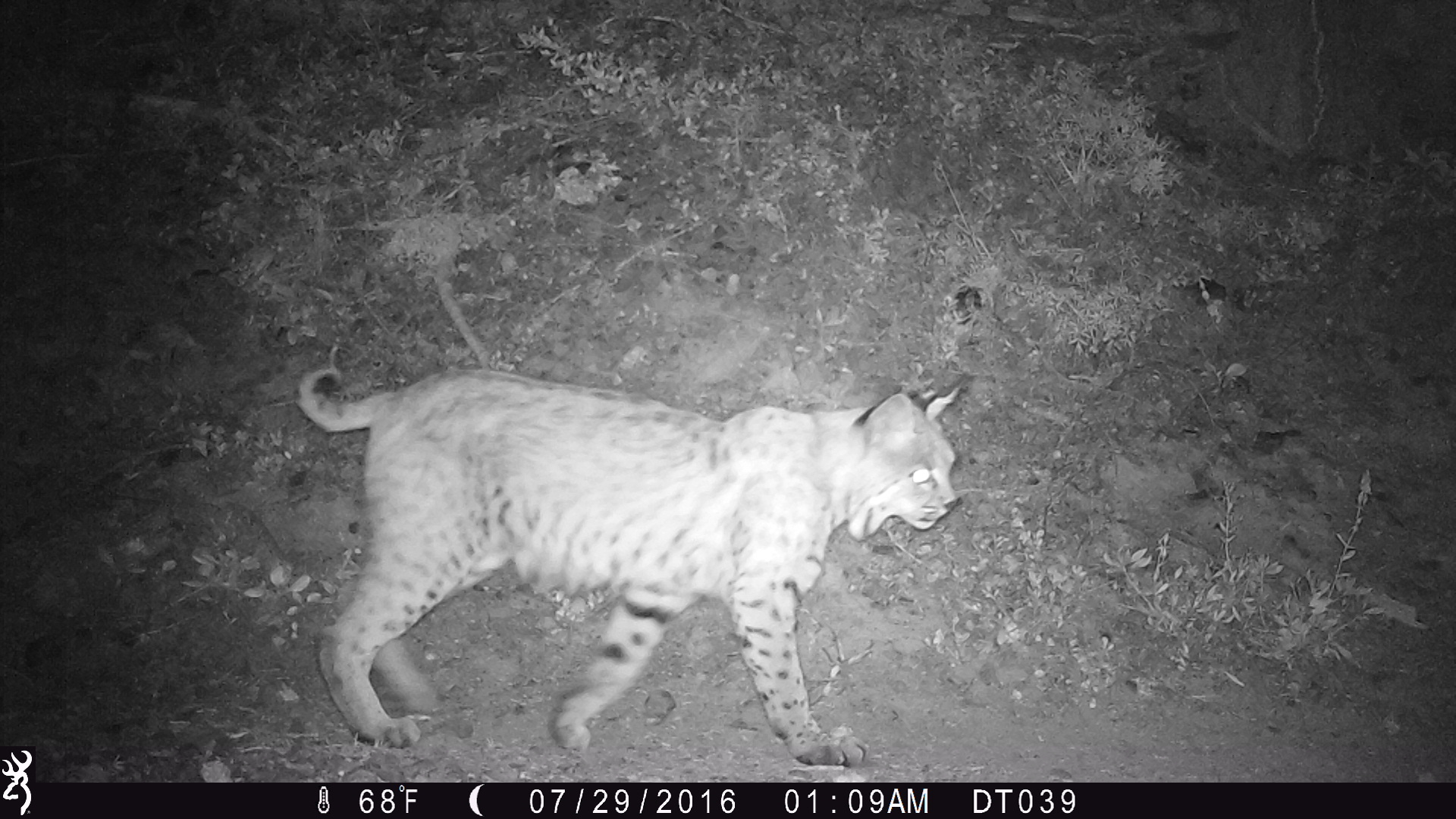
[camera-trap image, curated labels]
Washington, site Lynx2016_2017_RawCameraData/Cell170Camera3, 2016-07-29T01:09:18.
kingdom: Animalia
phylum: Chordata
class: Mammalia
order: Carnivora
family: Felidae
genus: Lynx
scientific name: Lynx rufus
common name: bobcat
Lynx rufus (bobcat). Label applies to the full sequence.